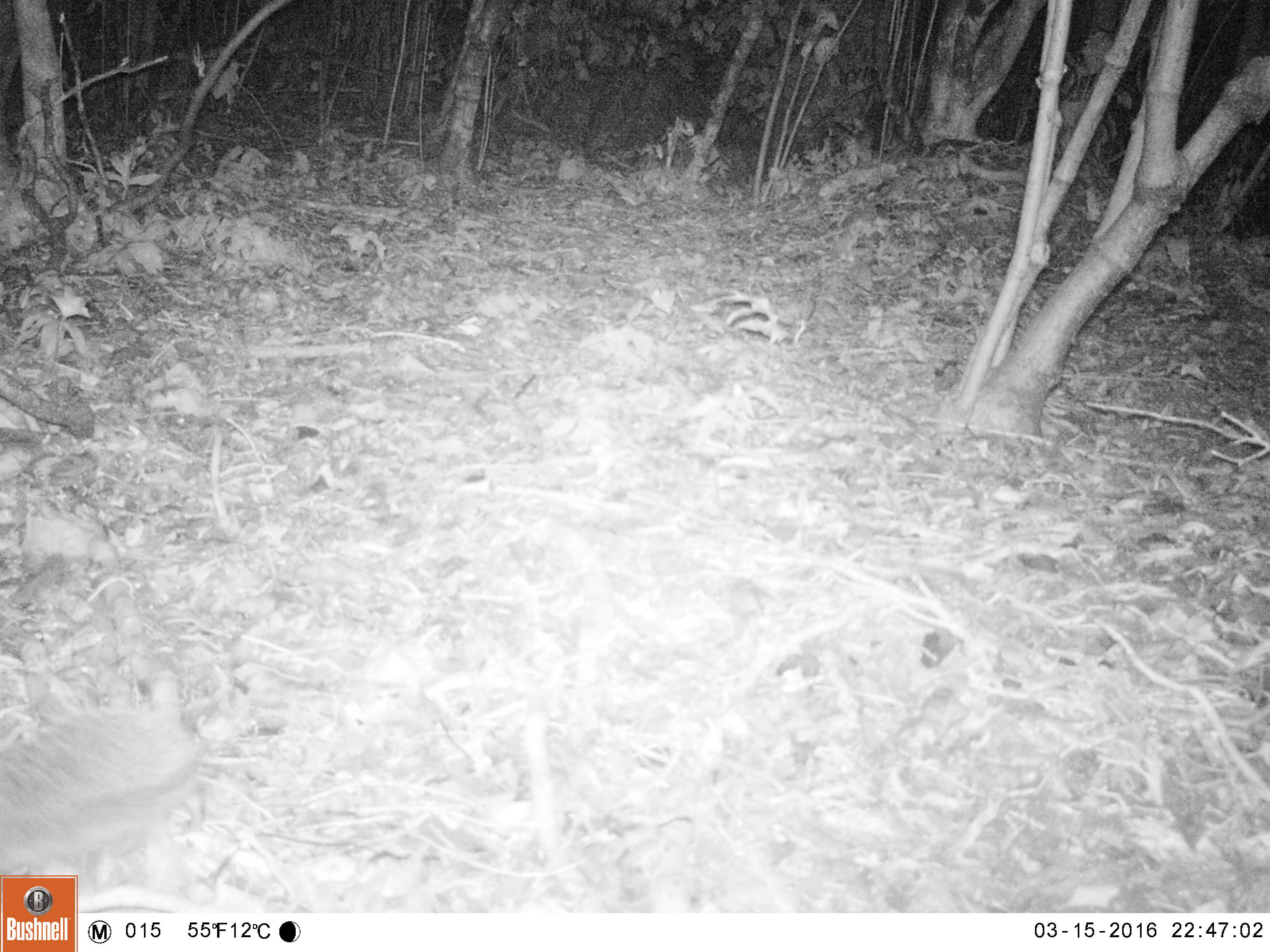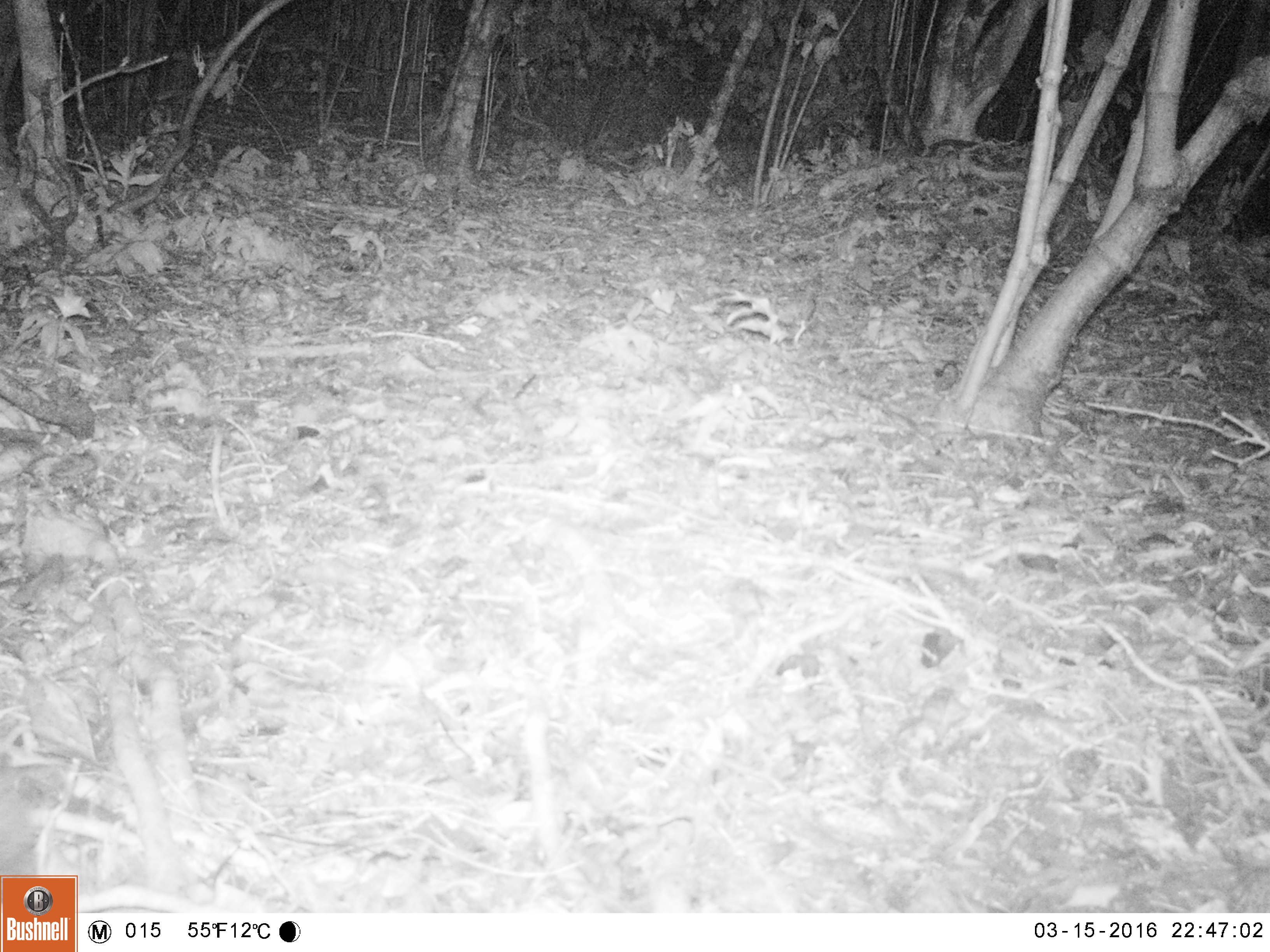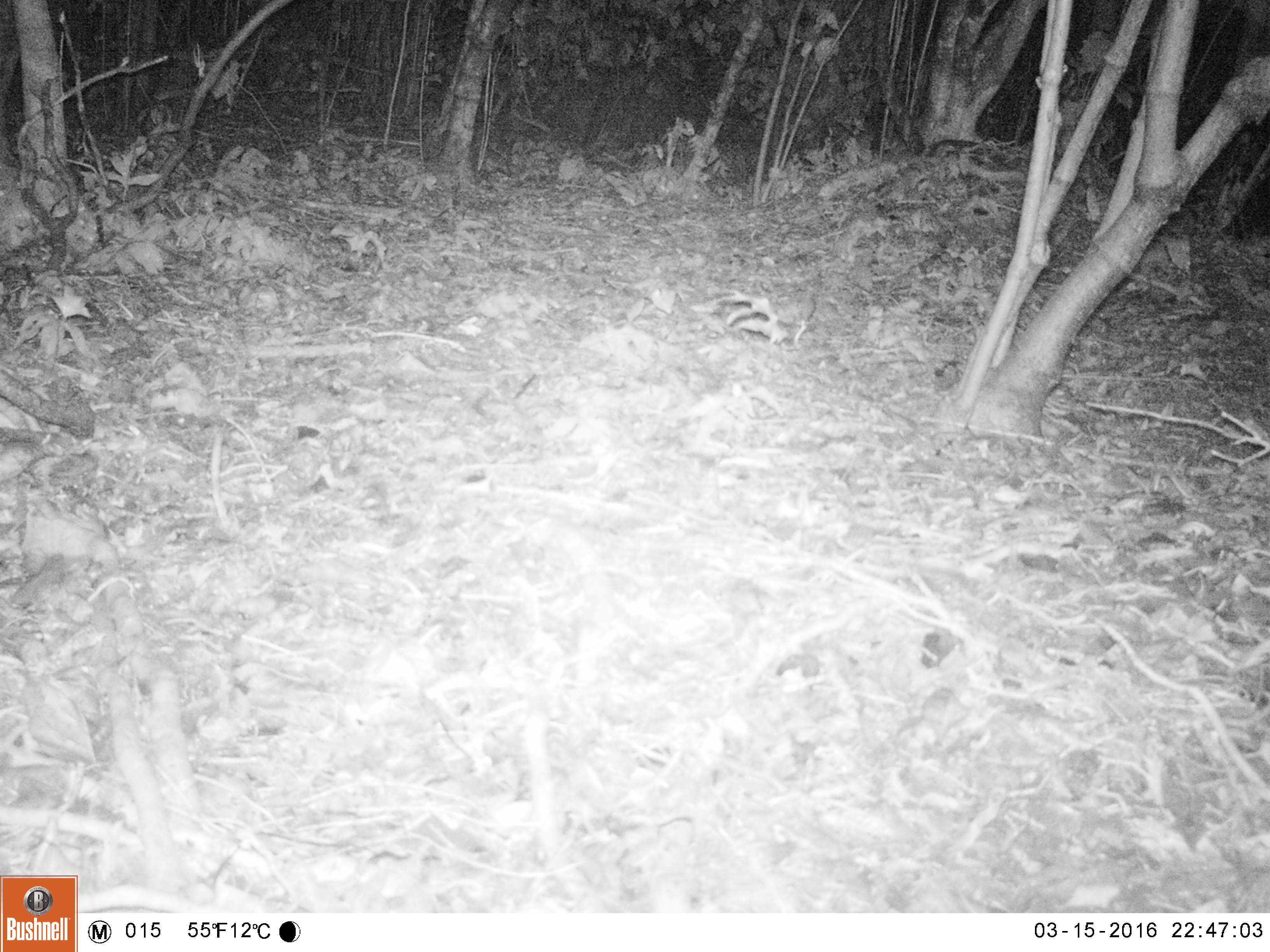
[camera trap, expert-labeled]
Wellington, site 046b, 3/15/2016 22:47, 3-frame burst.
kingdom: Animalia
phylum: Chordata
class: Mammalia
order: Eulipotyphla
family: Erinaceidae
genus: Erinaceus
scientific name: Erinaceus europaeus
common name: hedgehog